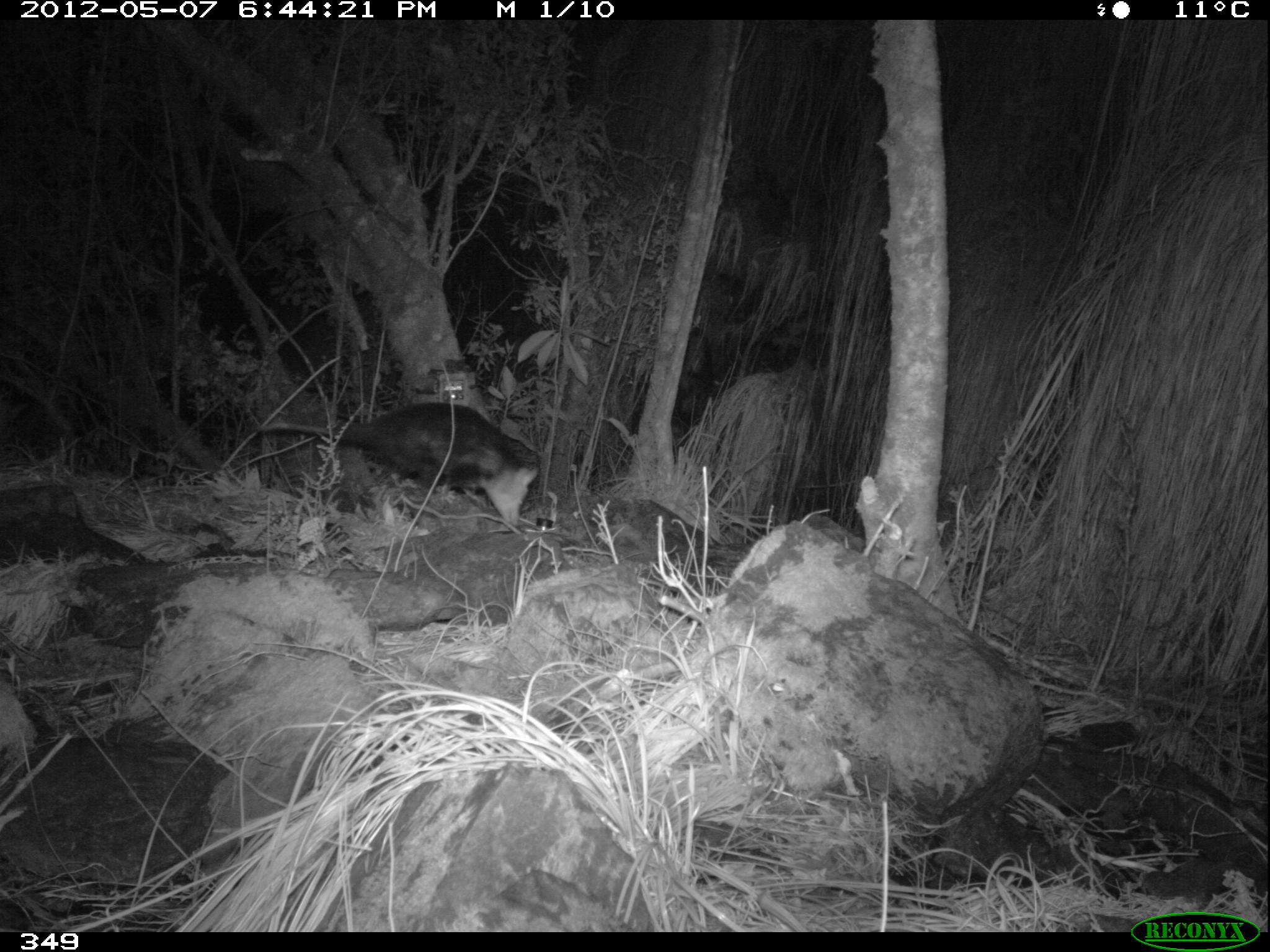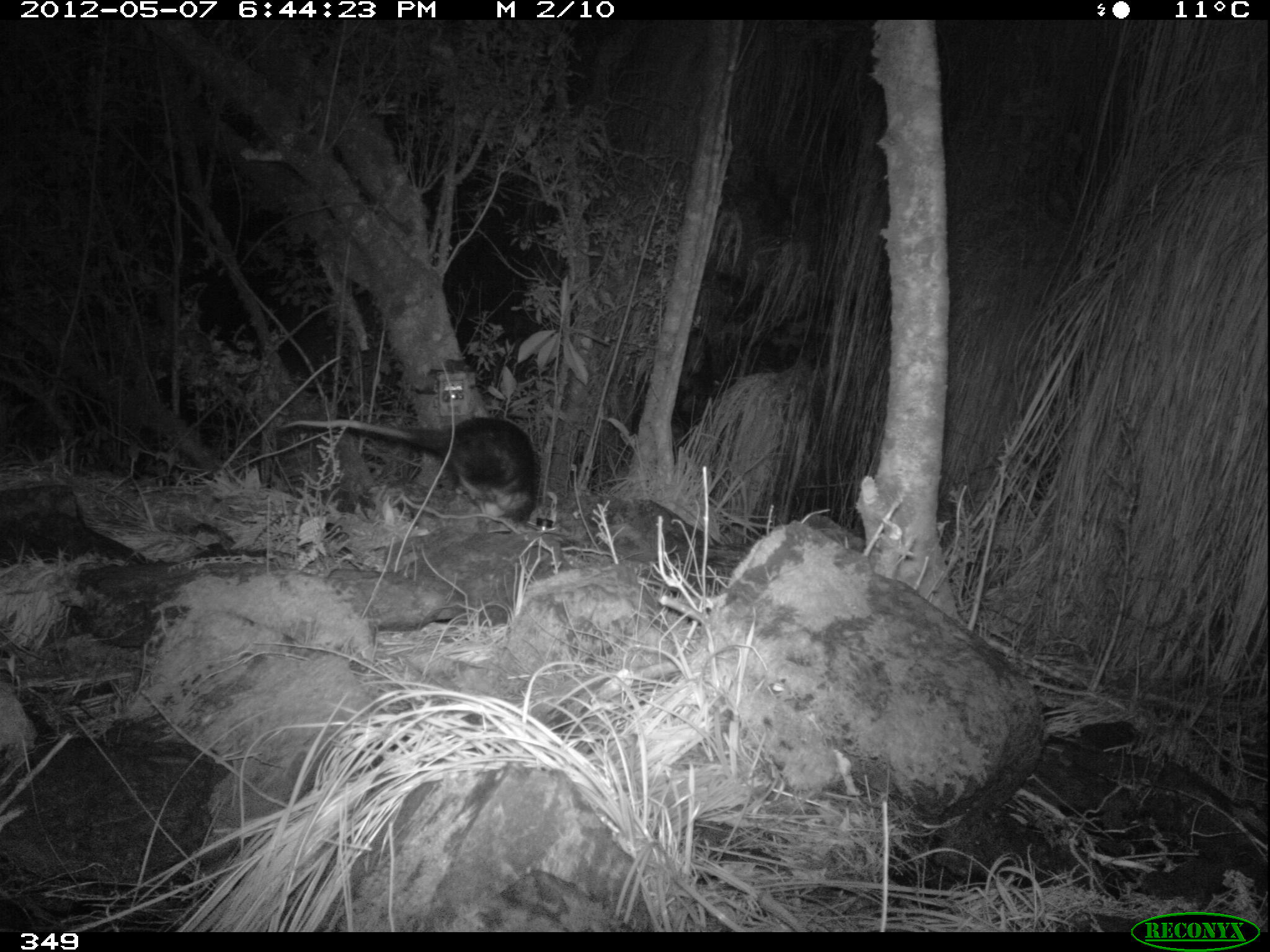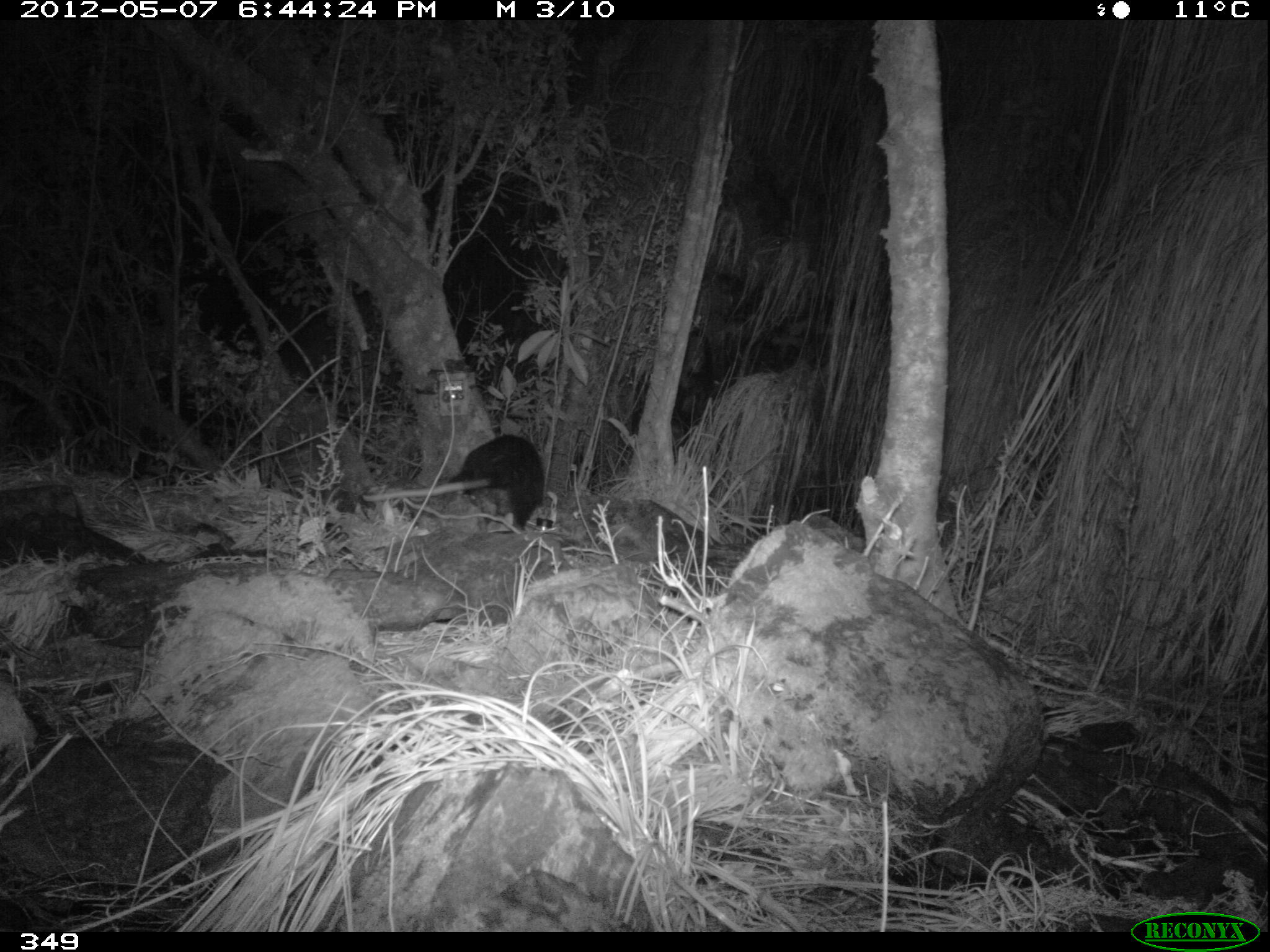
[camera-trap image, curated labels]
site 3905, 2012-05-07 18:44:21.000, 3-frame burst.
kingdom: Animalia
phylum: Chordata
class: Mammalia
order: Didelphimorphia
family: Didelphidae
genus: Didelphis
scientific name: Didelphis pernigra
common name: andean white-eared opossum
Didelphis pernigra (andean white-eared opossum).